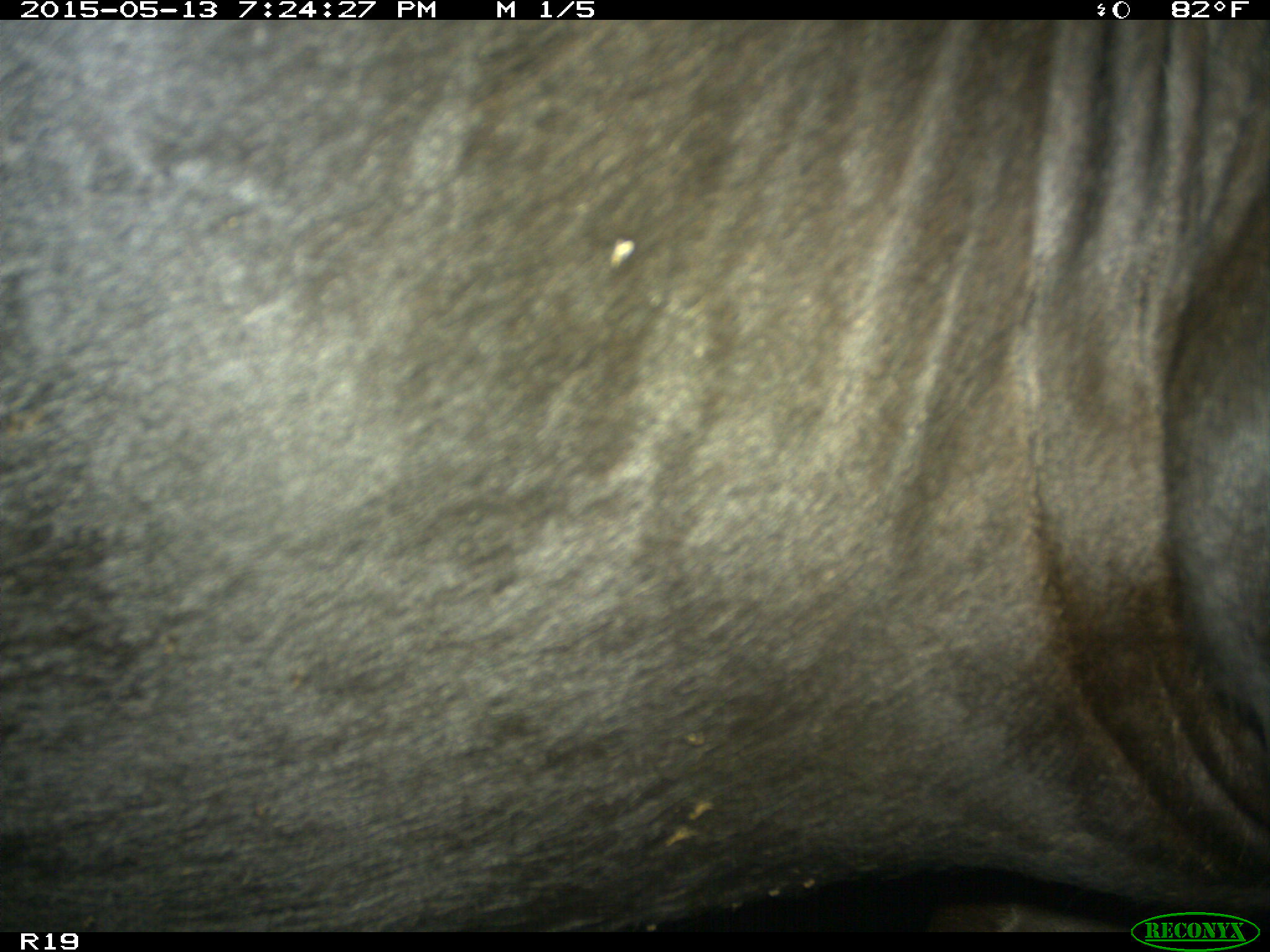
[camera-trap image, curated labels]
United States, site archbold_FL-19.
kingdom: Animalia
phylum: Chordata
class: Mammalia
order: Artiodactyla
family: Bovidae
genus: Bos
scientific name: Bos taurus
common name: domestic cow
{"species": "Bos taurus (domestic cow)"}